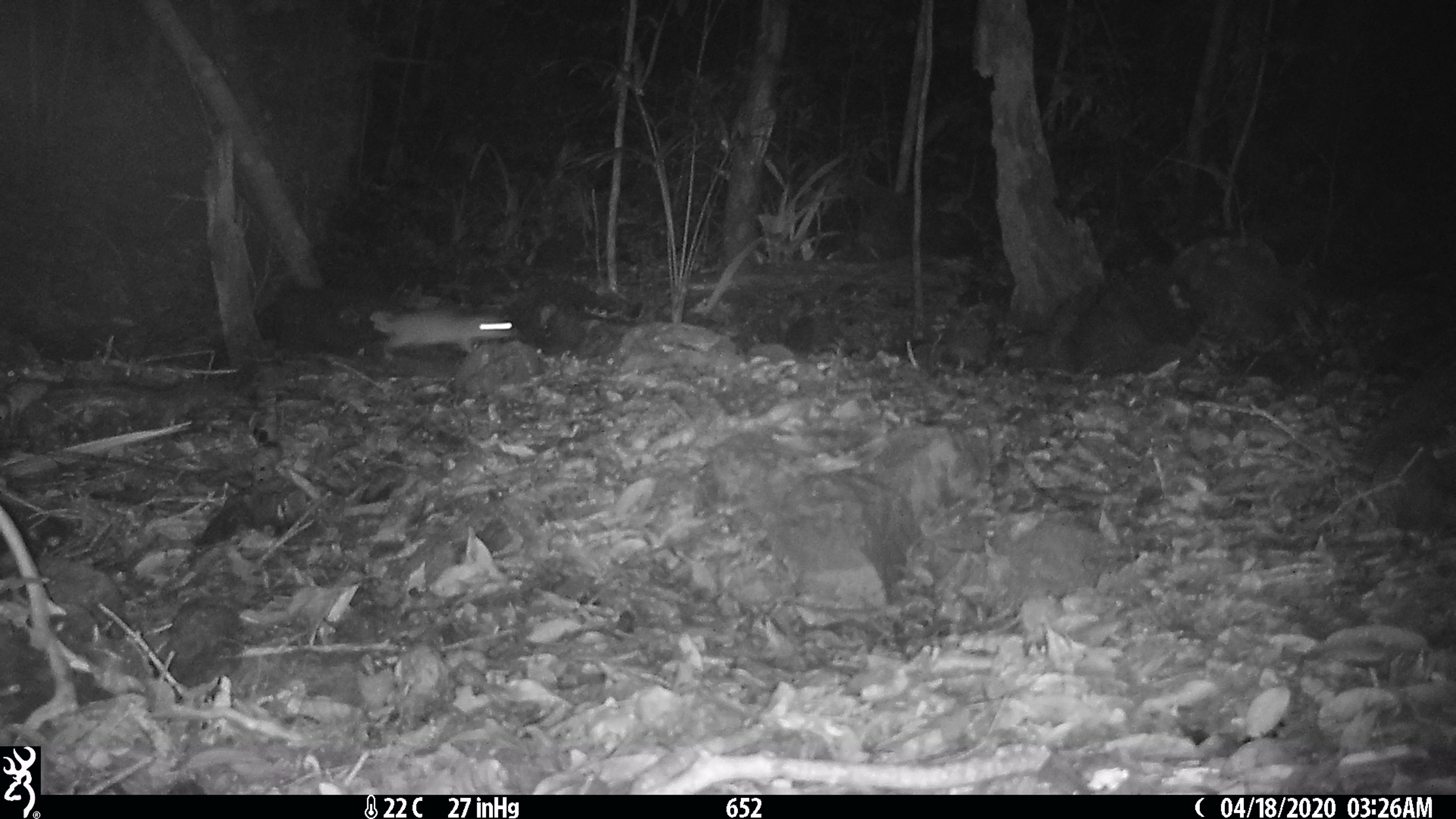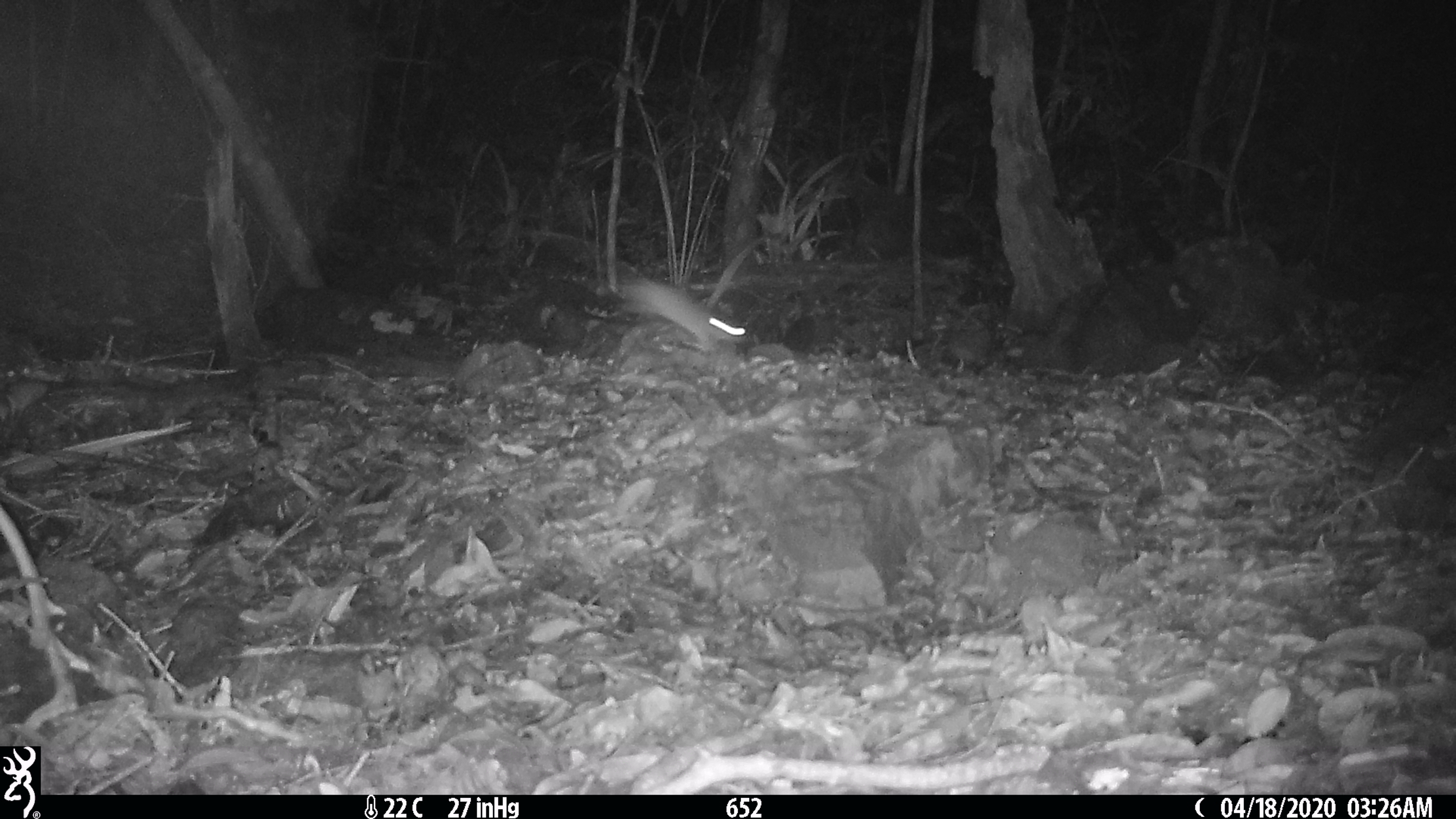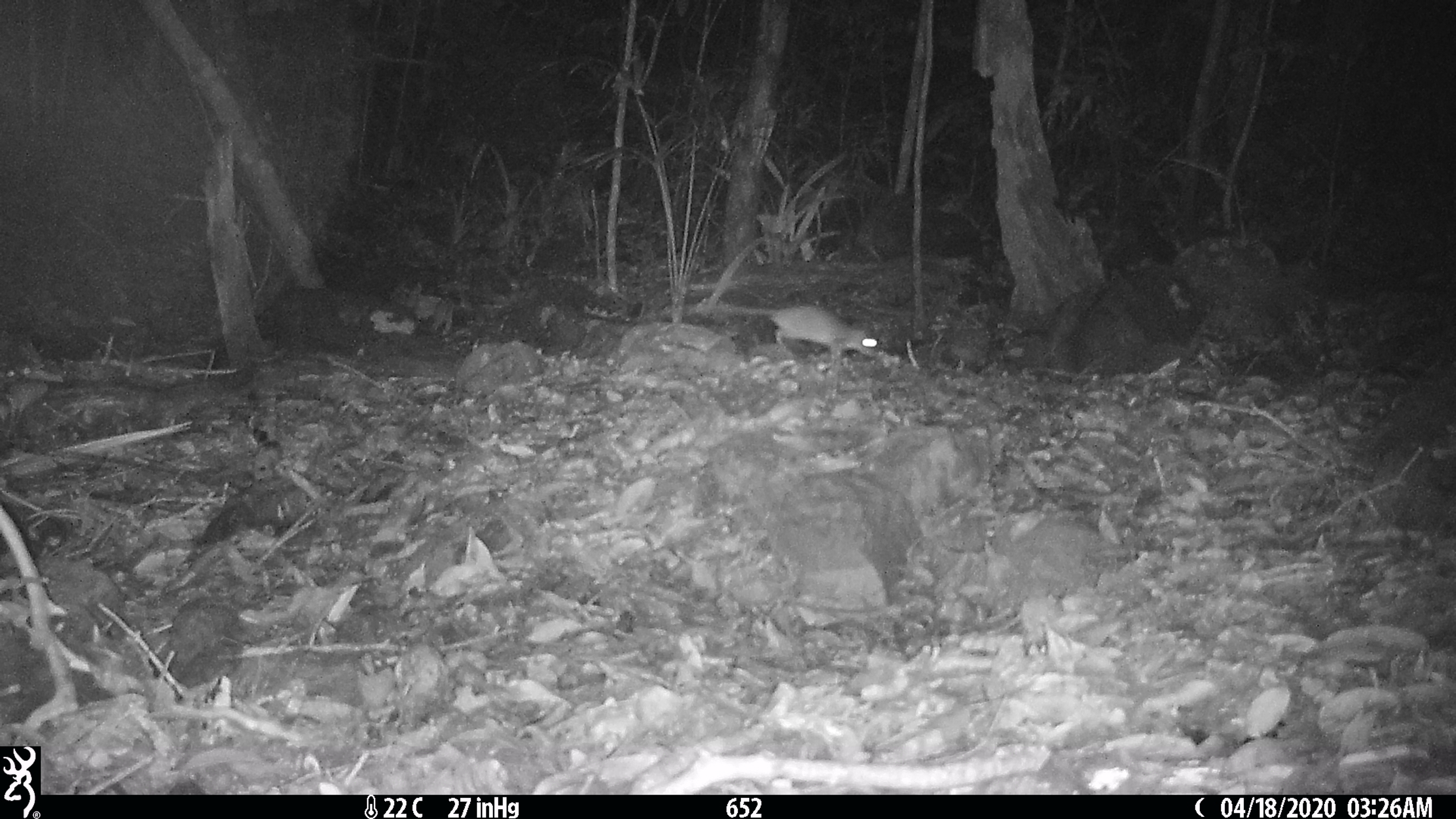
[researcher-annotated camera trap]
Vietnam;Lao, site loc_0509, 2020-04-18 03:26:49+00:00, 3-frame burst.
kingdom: Animalia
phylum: Chordata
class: Mammalia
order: Rodentia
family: Muridae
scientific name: Muridae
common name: old-world mice and rats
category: unidentified murid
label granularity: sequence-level